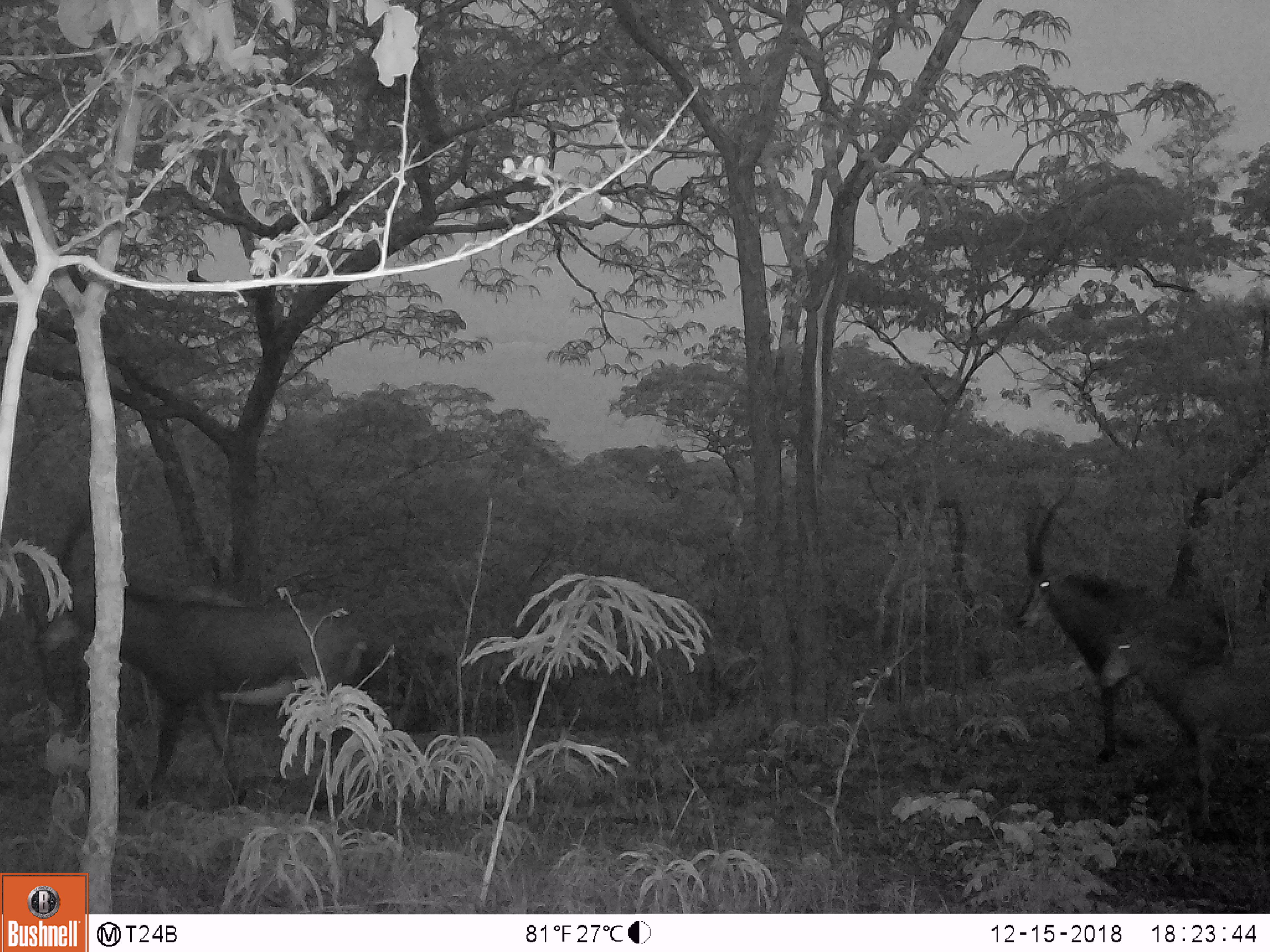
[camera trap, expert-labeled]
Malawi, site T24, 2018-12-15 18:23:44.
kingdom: Animalia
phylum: Chordata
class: Mammalia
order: Artiodactyla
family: Bovidae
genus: Hippotragus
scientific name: Hippotragus niger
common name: sable antelope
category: sable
Sable (sable antelope) (Hippotragus niger), count 3.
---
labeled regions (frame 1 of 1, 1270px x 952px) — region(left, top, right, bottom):
sable: region(18, 487, 364, 812); region(996, 487, 1234, 772); region(1072, 608, 1268, 832)